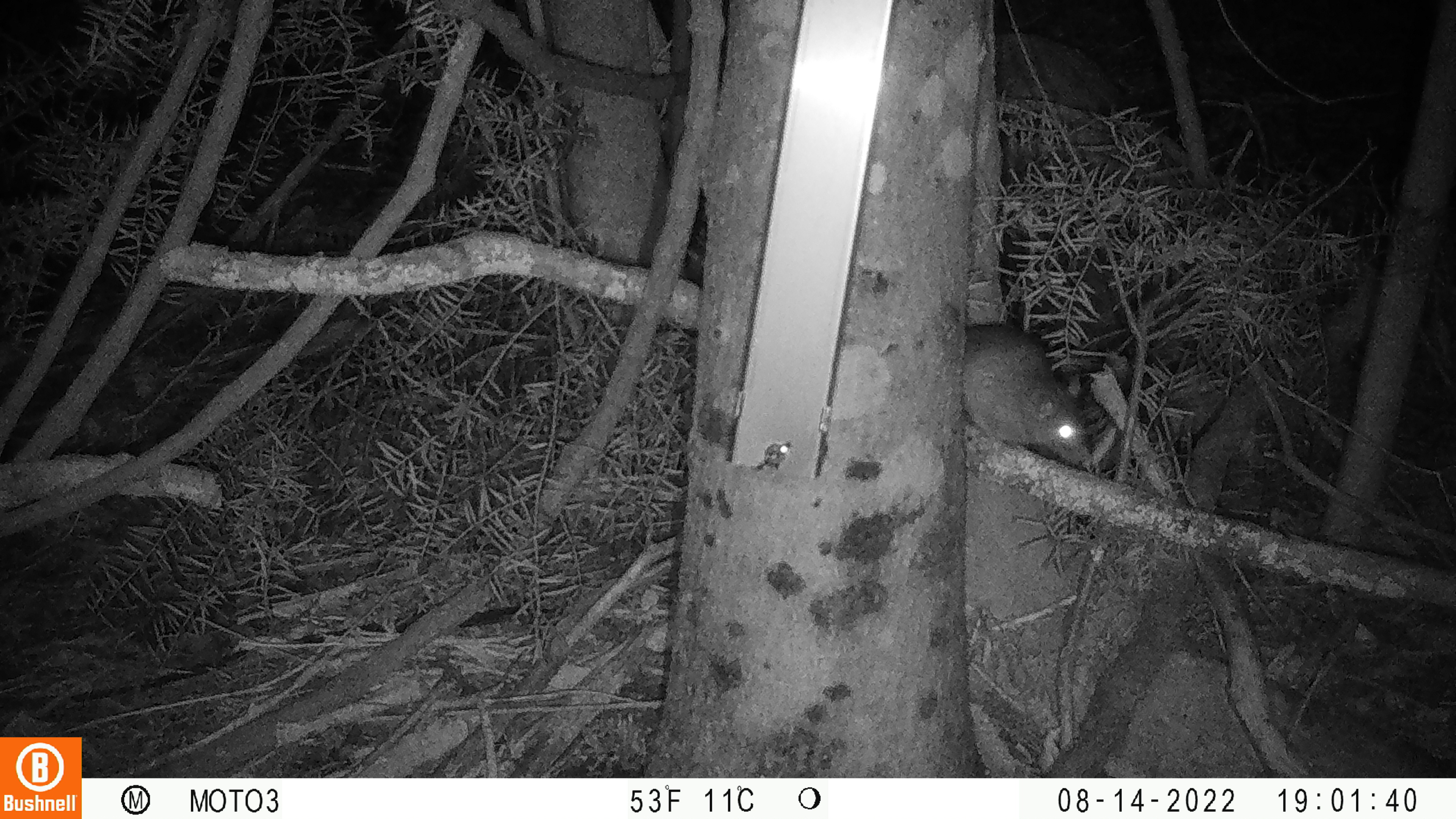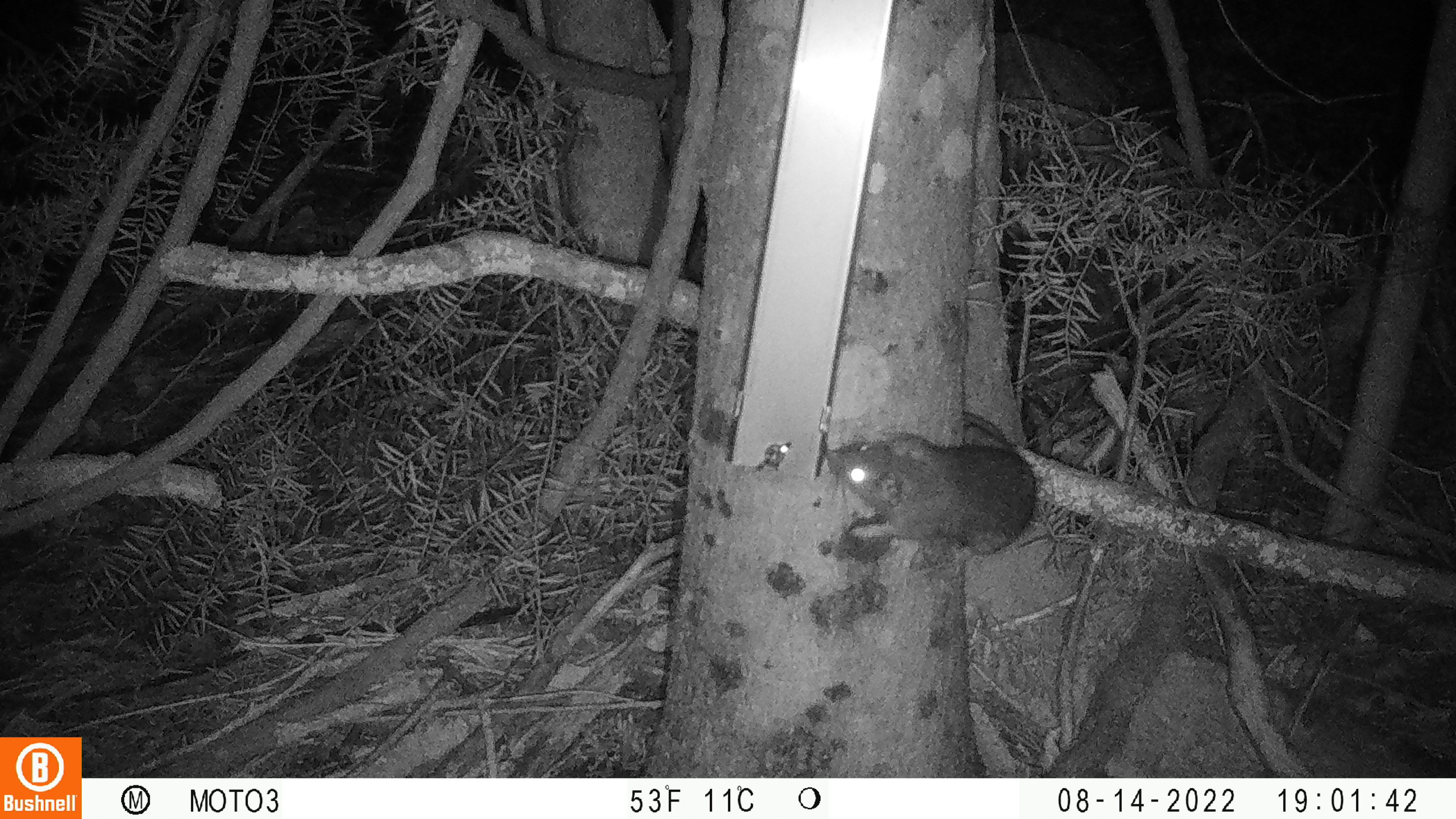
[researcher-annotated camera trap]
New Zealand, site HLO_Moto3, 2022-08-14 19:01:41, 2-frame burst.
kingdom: Animalia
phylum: Chordata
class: Mammalia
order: Rodentia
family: Muridae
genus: Rattus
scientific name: Rattus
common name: rat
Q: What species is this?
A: Rat (Rattus).